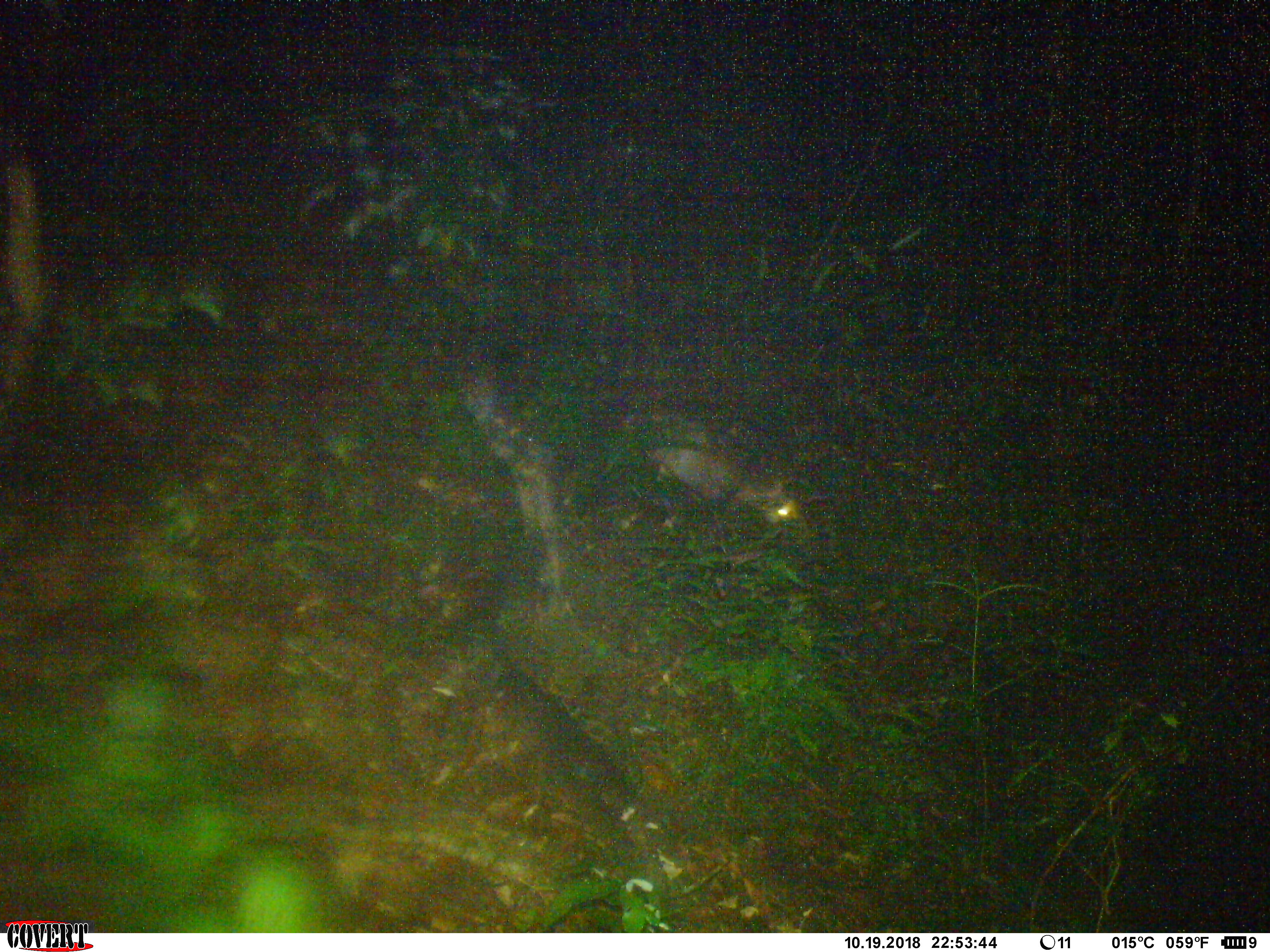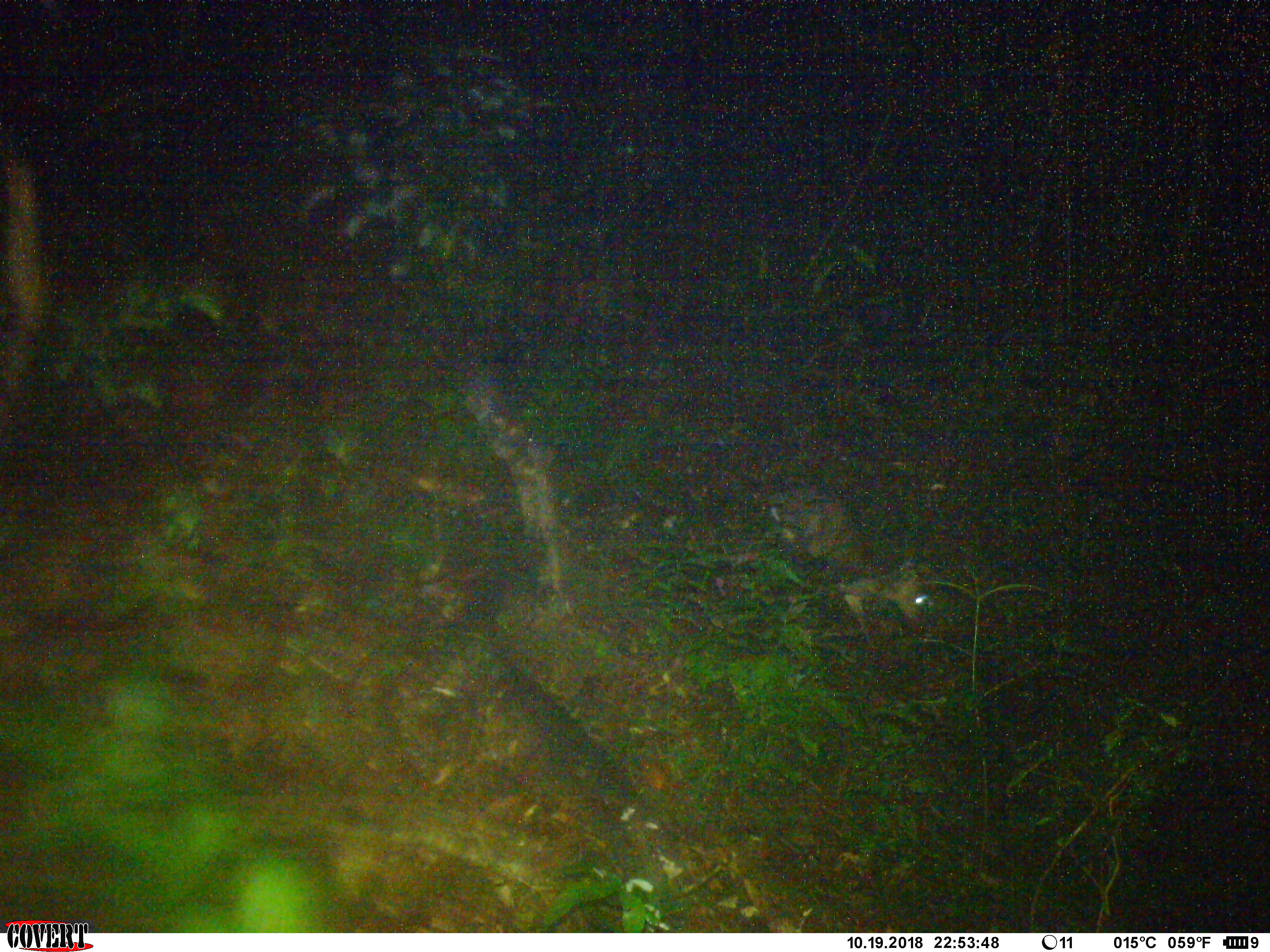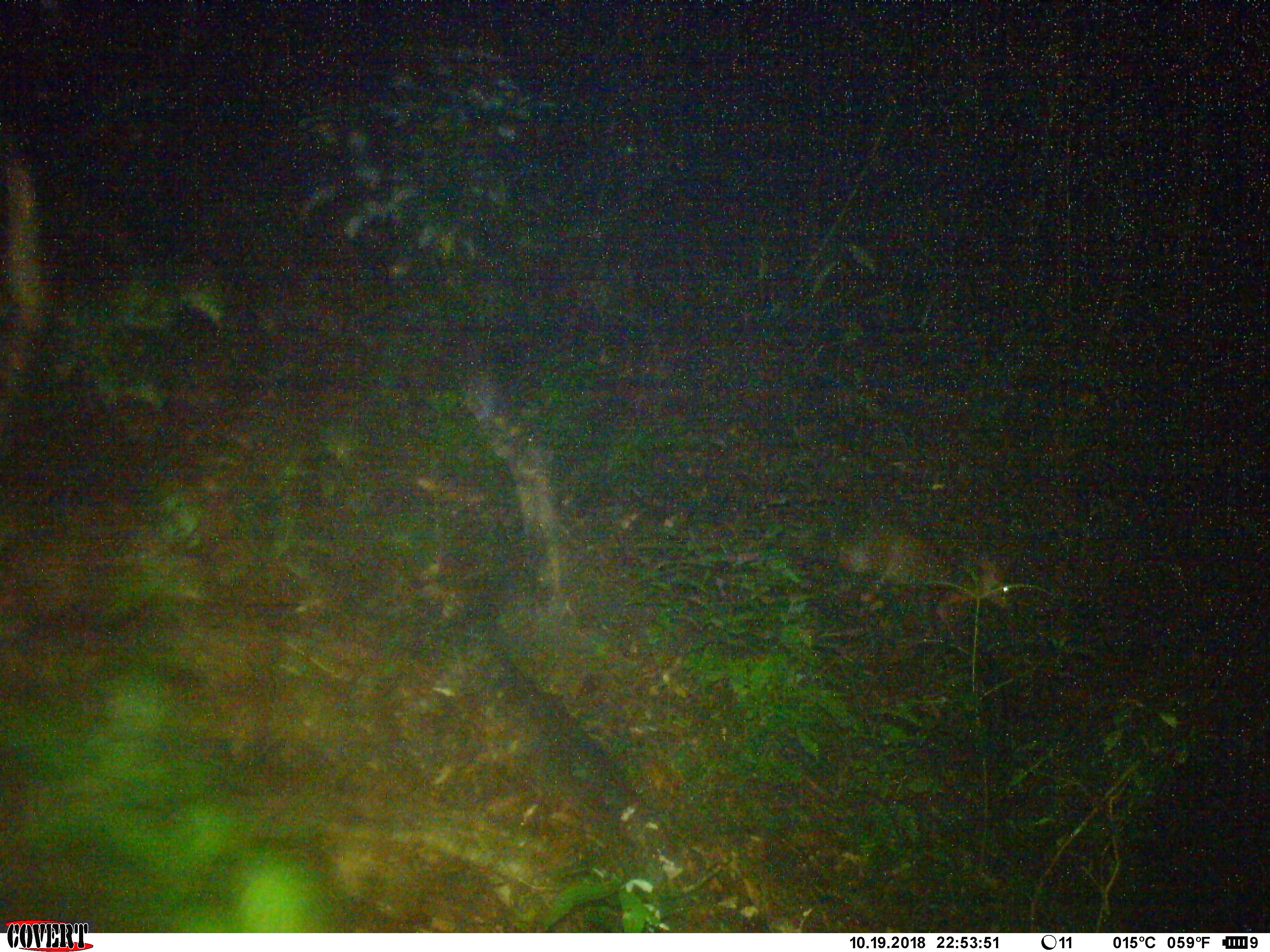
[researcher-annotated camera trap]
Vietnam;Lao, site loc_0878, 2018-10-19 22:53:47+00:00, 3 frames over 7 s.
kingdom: Animalia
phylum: Chordata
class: Mammalia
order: Artiodactyla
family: Cervidae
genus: Muntiacus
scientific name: Muntiacus rooseveltorum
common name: roosevelt's muntjac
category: roosevelts muntjac group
Roosevelts muntjac group (roosevelt's muntjac) (Muntiacus rooseveltorum). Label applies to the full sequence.